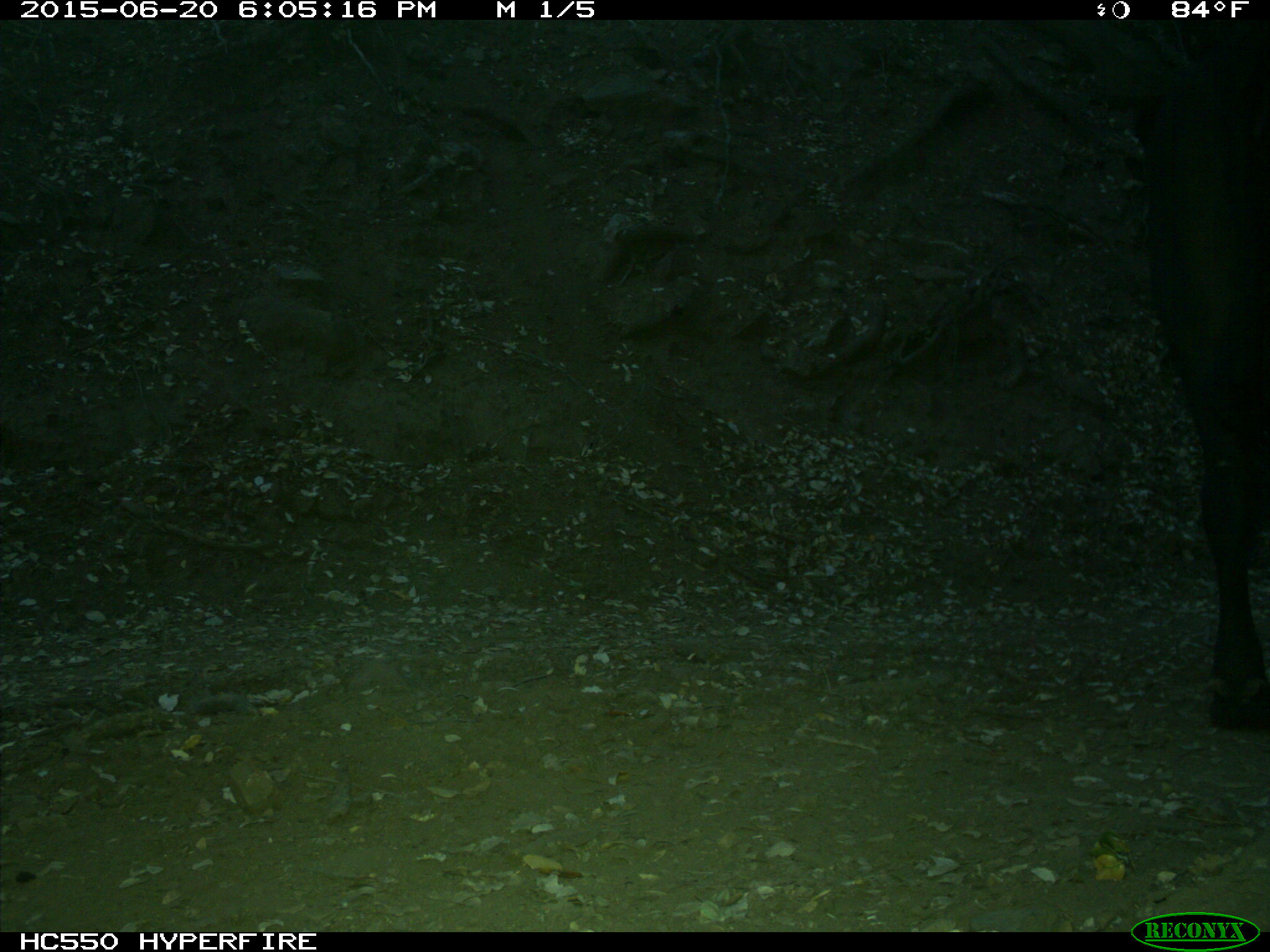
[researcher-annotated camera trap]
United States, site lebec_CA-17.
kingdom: Animalia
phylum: Chordata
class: Mammalia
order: Artiodactyla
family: Bovidae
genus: Bos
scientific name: Bos taurus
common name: domestic cow